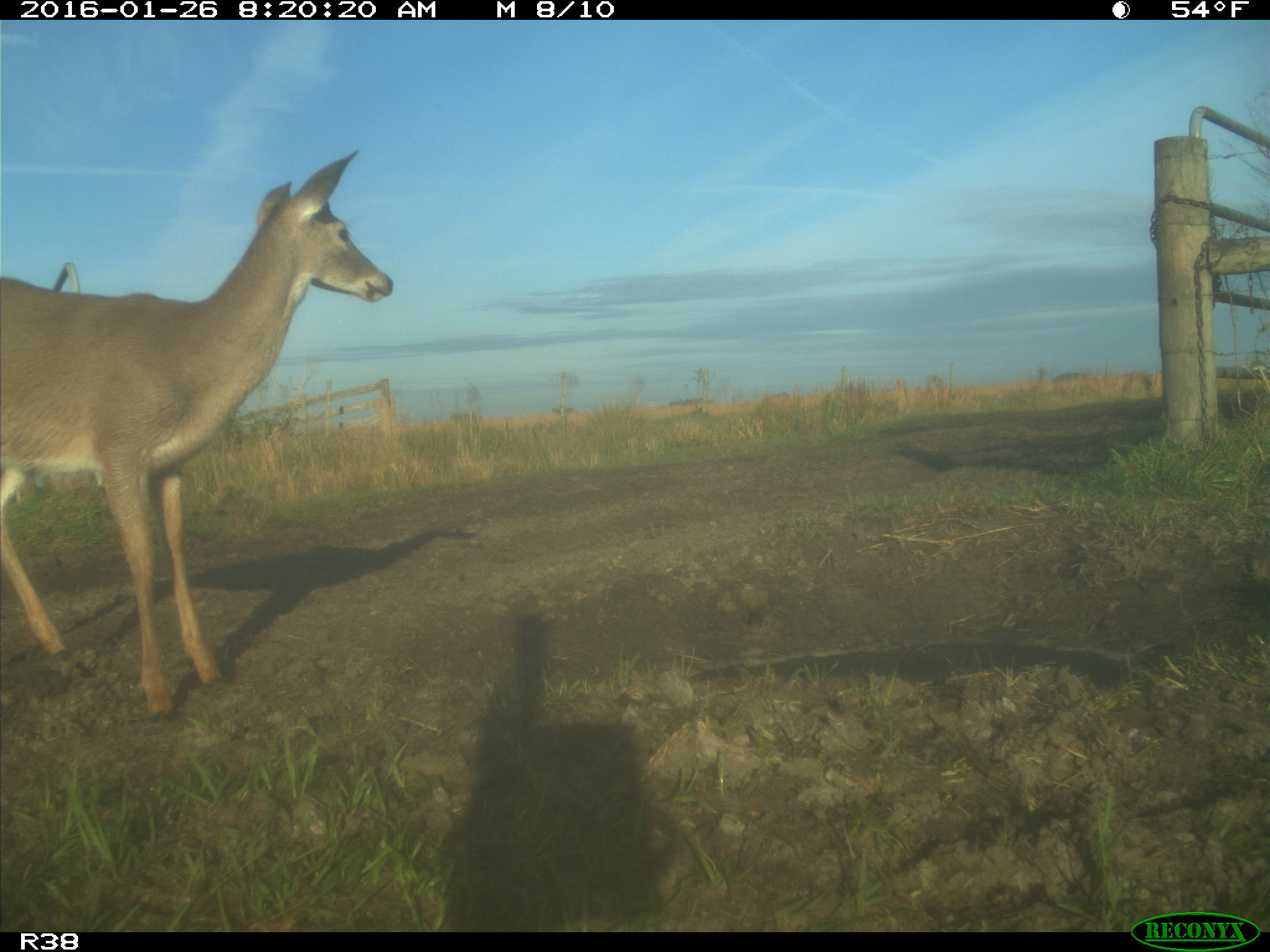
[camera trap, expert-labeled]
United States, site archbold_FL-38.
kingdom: Animalia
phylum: Chordata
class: Mammalia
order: Artiodactyla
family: Cervidae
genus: Odocoileus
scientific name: Odocoileus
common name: deer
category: unidentified deer